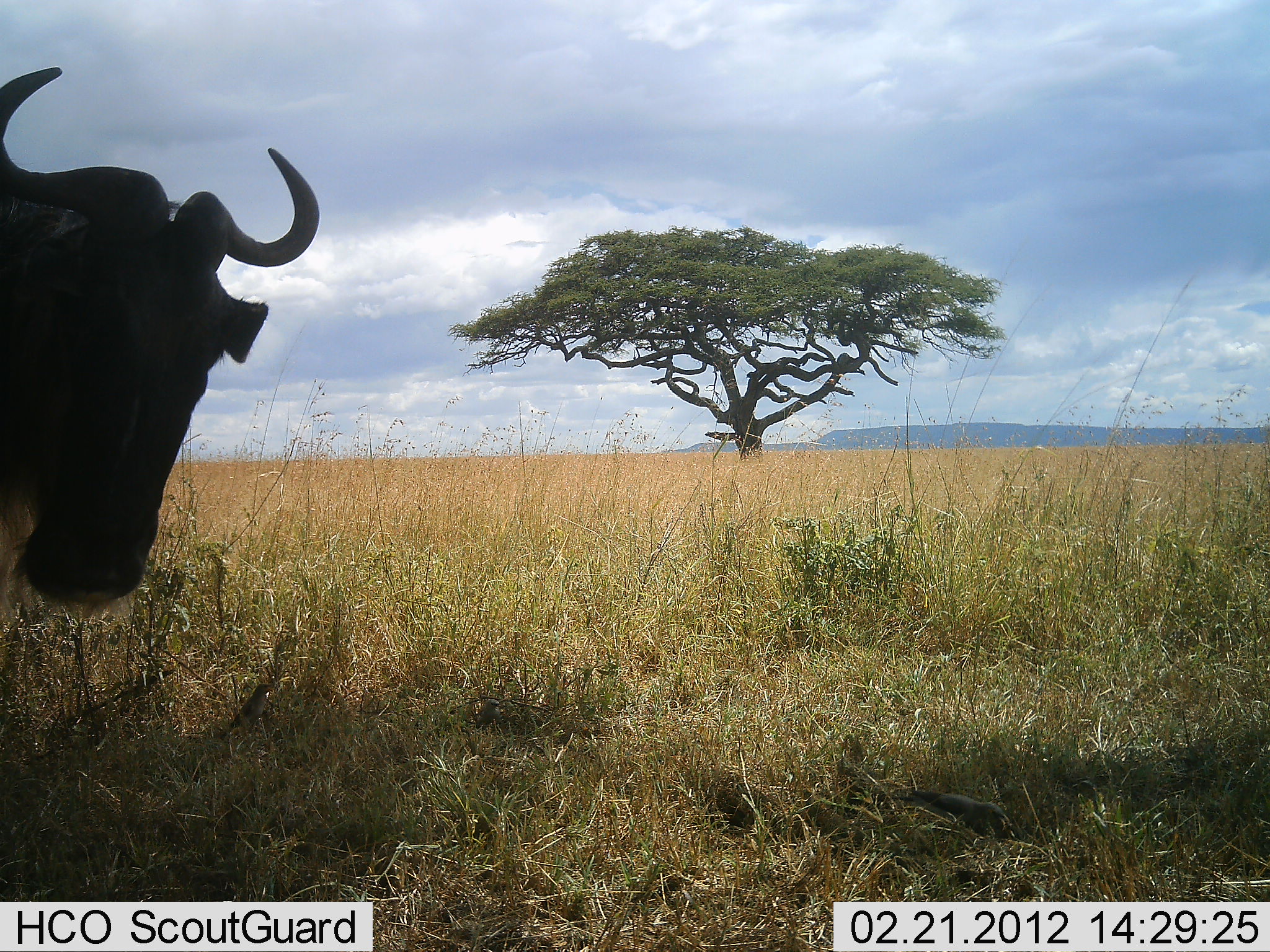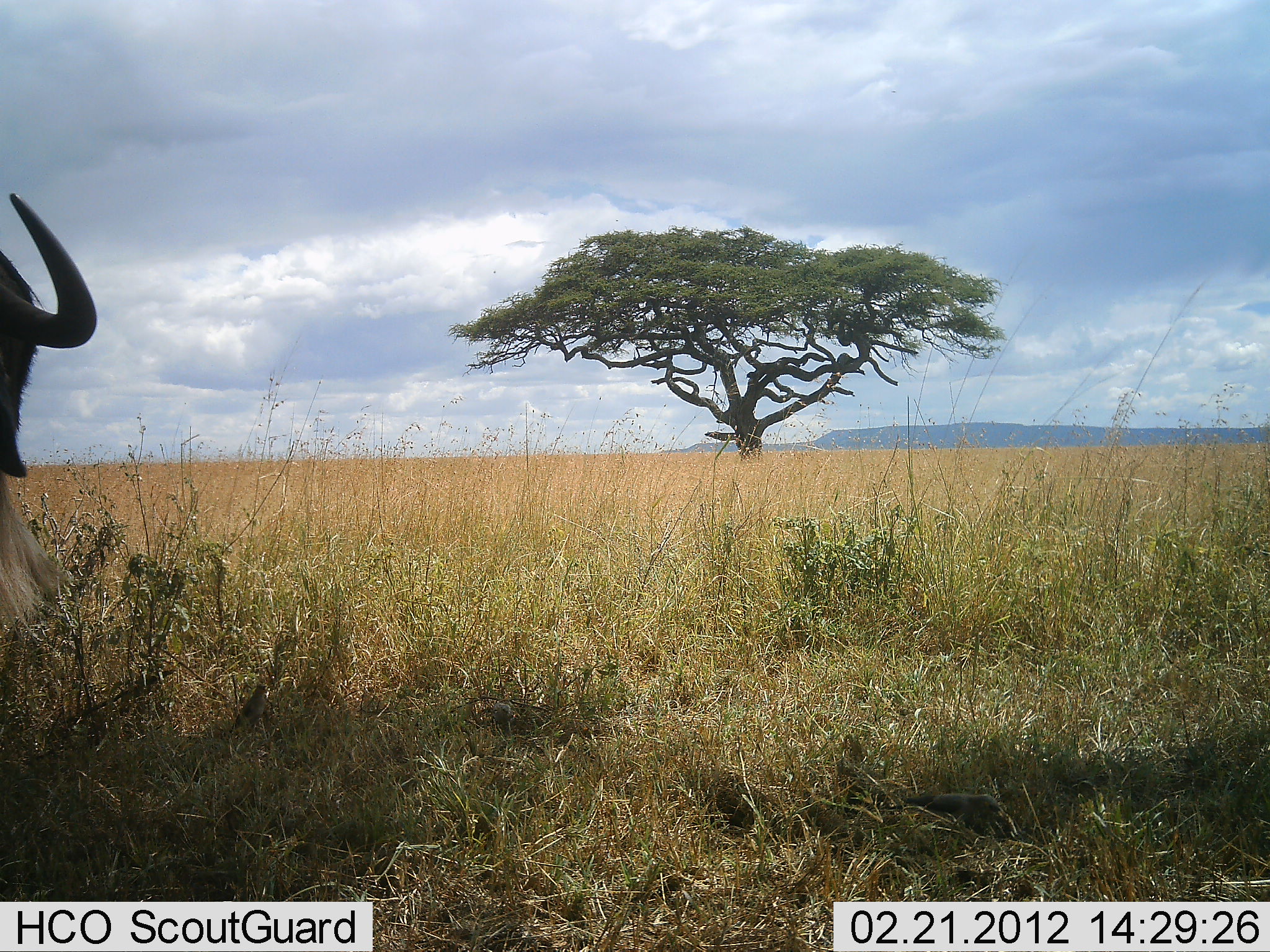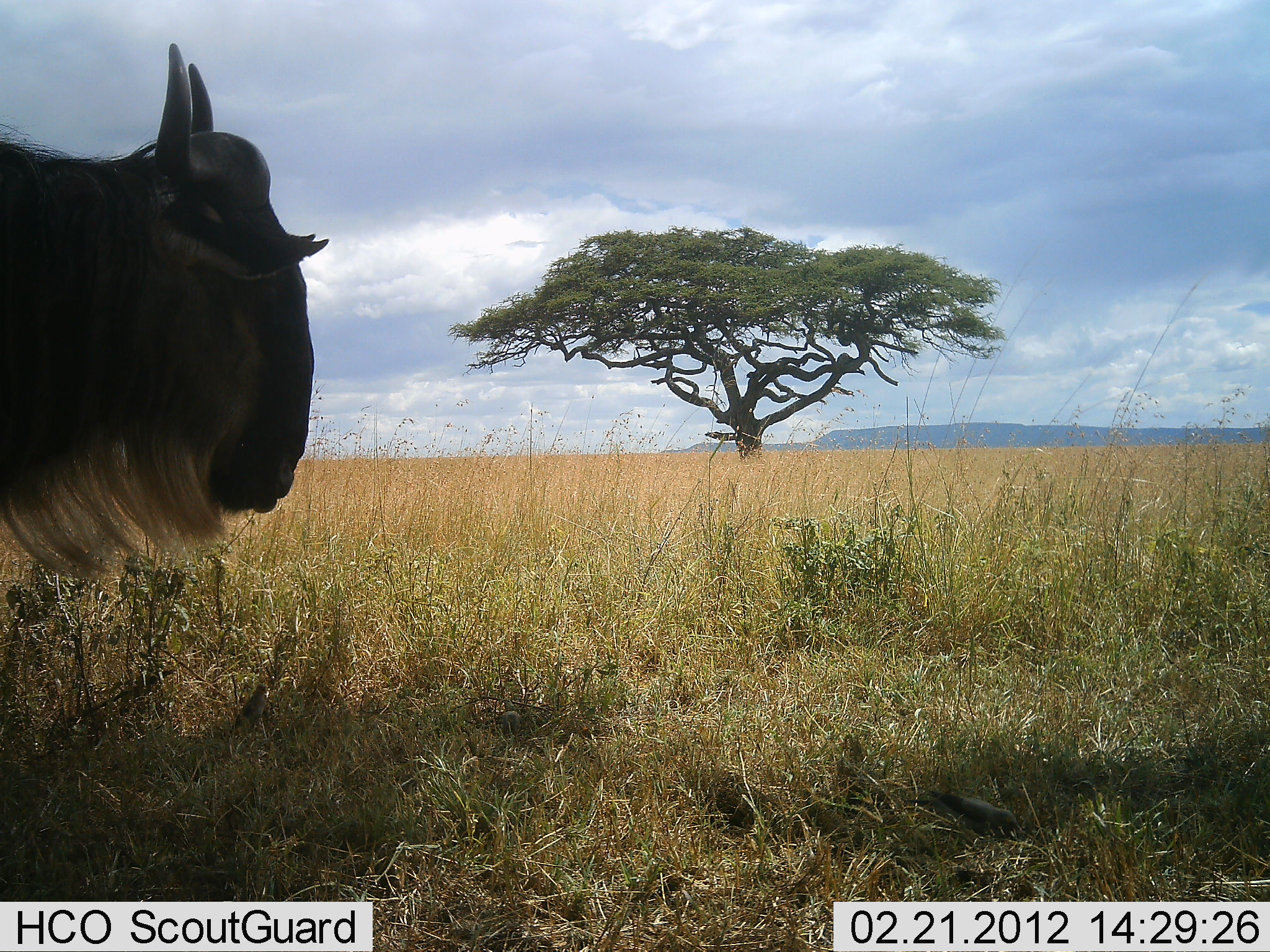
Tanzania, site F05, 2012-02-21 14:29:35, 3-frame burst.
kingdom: Animalia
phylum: Chordata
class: Mammalia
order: Artiodactyla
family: Bovidae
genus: Connochaetes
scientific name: Connochaetes taurinus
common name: blue wildebeest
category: wildebeest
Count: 1.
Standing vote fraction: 36%.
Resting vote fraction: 3%.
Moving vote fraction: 61%.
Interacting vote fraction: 0%.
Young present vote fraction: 0%.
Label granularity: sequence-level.